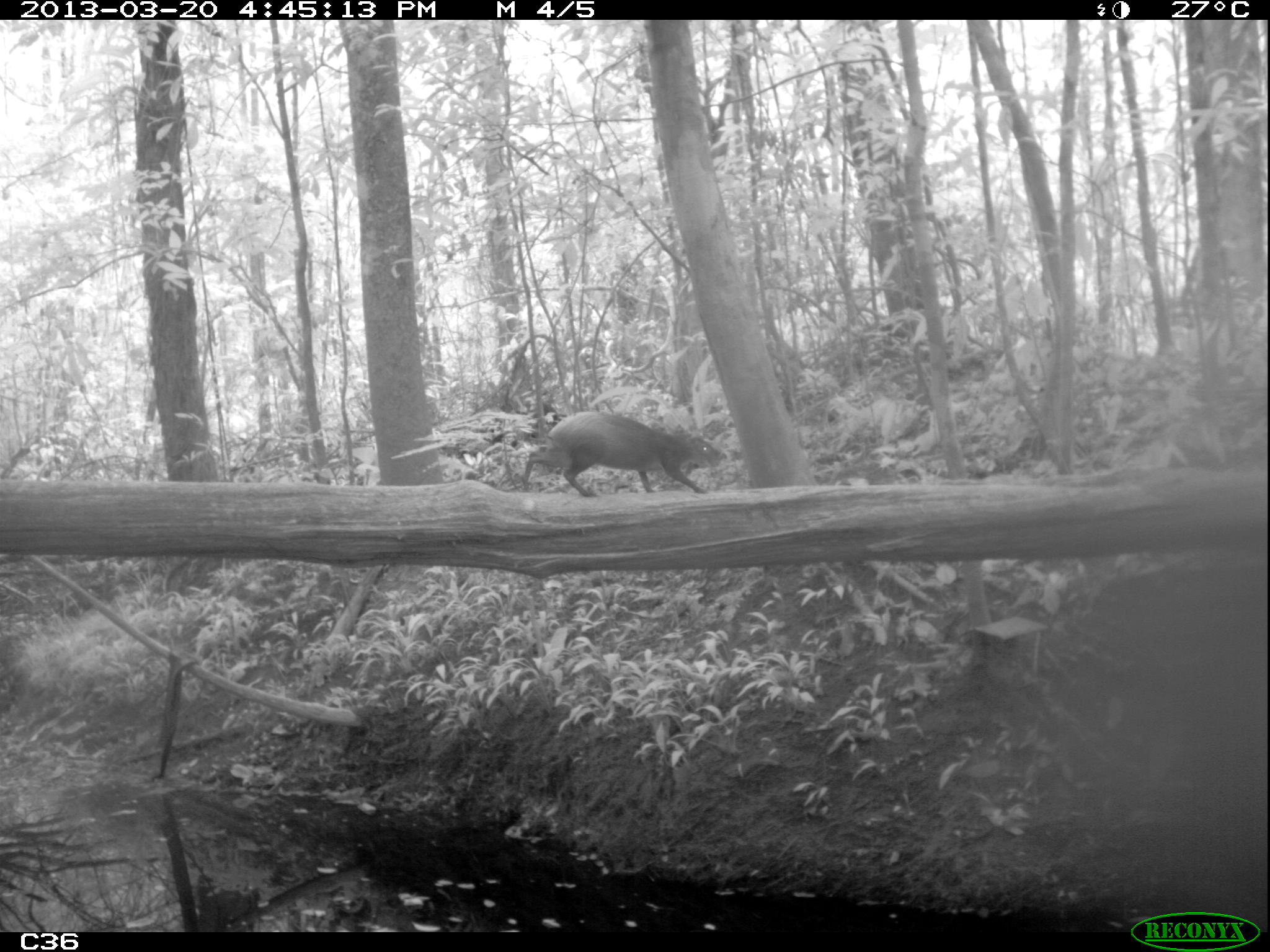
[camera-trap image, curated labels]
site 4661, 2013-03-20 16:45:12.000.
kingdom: Animalia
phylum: Chordata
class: Mammalia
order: Rodentia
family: Dasyproctidae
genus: Dasyprocta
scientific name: Dasyprocta leporina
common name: red-rumped agouti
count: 1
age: adult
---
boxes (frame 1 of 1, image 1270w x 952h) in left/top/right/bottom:
dasyprocta leporina: 522/410/727/497